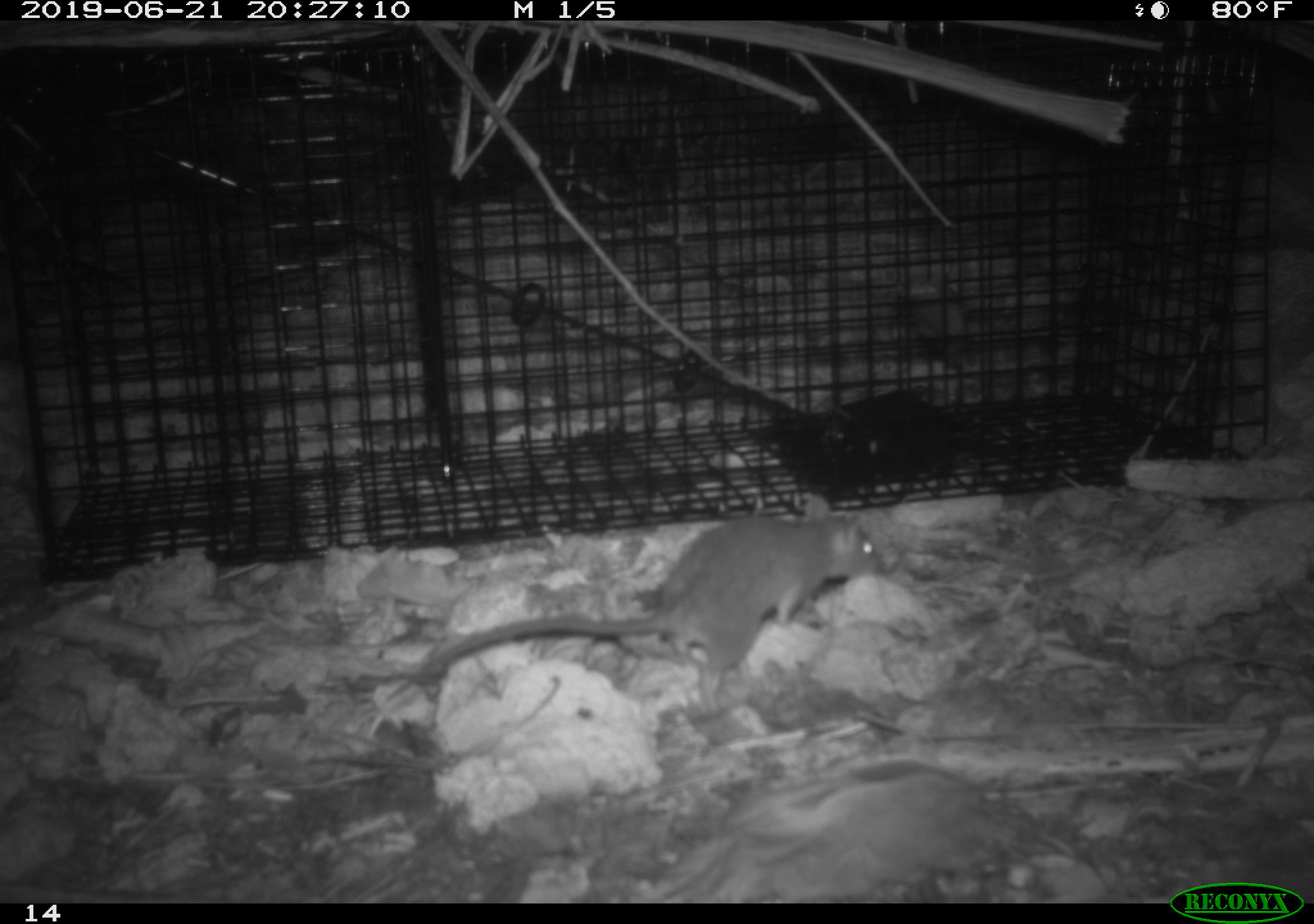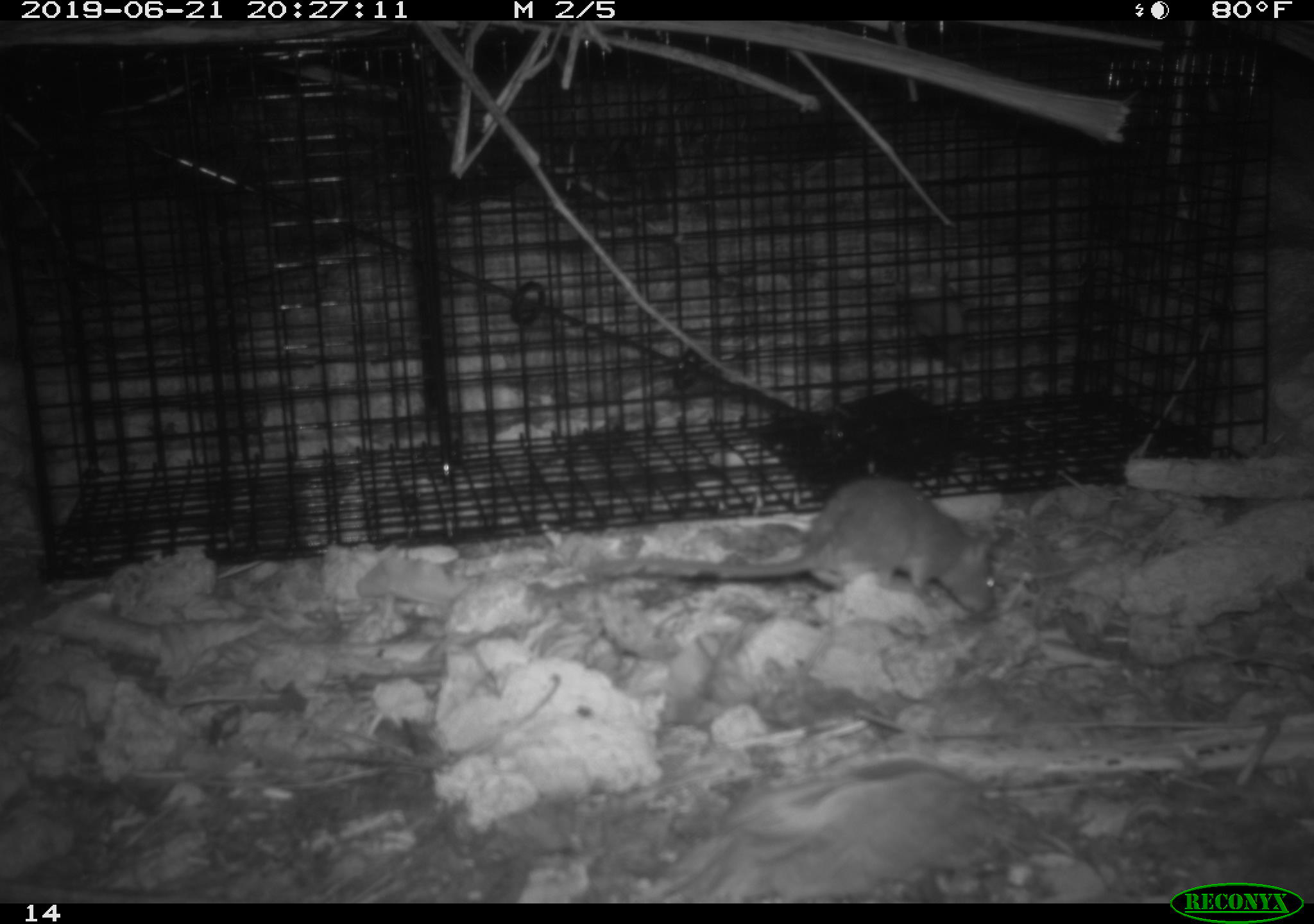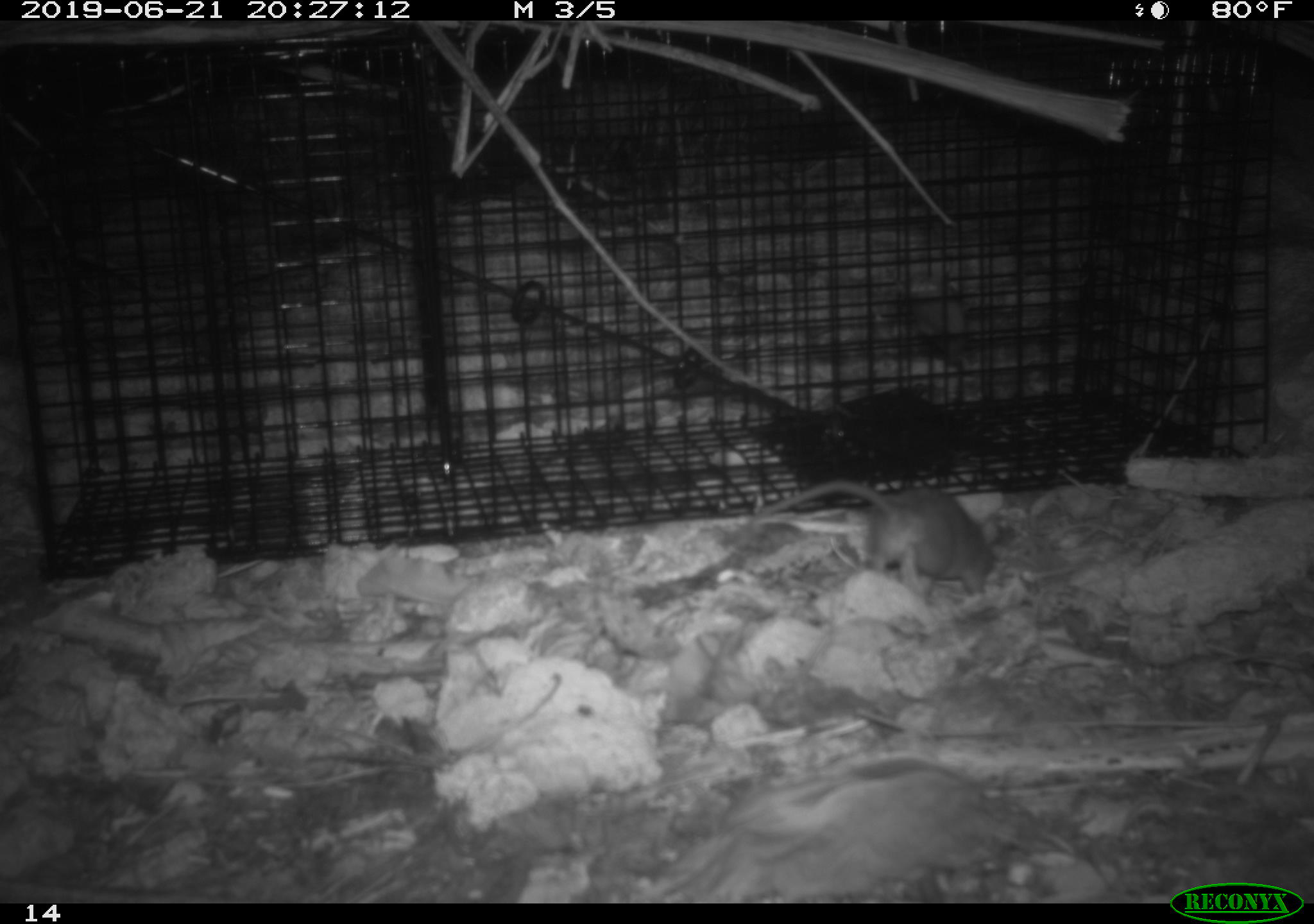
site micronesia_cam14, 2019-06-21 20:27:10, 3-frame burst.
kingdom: Animalia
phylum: Chordata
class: Mammalia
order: Rodentia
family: Muridae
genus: Rattus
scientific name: Rattus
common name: rat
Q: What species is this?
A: Rat (Rattus).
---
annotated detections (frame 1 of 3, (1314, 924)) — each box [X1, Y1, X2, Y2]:
rat: [382, 509, 890, 714]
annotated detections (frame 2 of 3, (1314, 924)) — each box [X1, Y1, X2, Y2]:
rat: [646, 475, 999, 620]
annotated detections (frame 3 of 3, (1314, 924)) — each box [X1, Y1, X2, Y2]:
rat: [746, 477, 1008, 604]